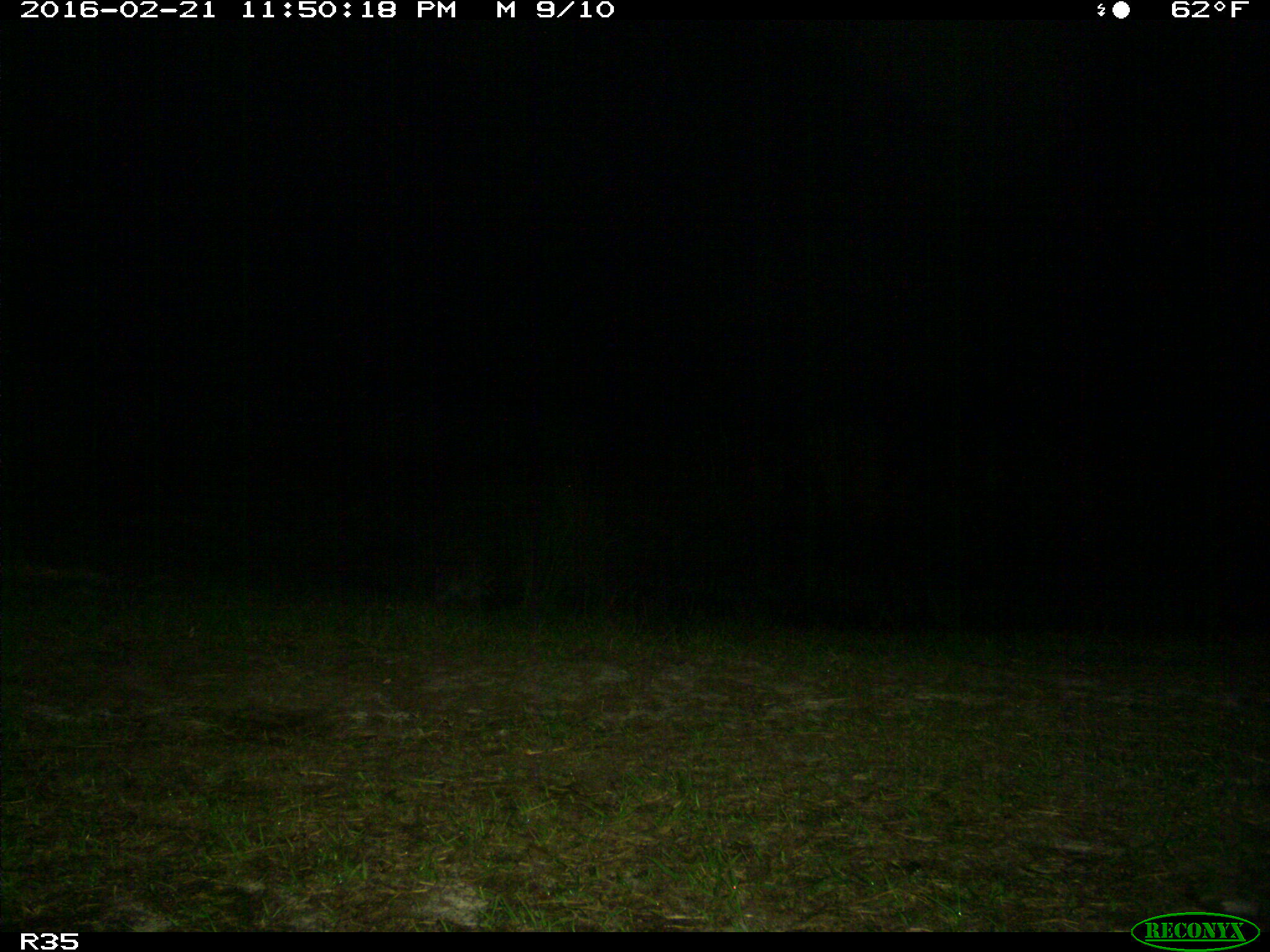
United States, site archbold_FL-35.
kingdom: Animalia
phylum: Chordata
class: Mammalia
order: Carnivora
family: Procyonidae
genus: Procyon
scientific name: Procyon lotor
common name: common raccoon